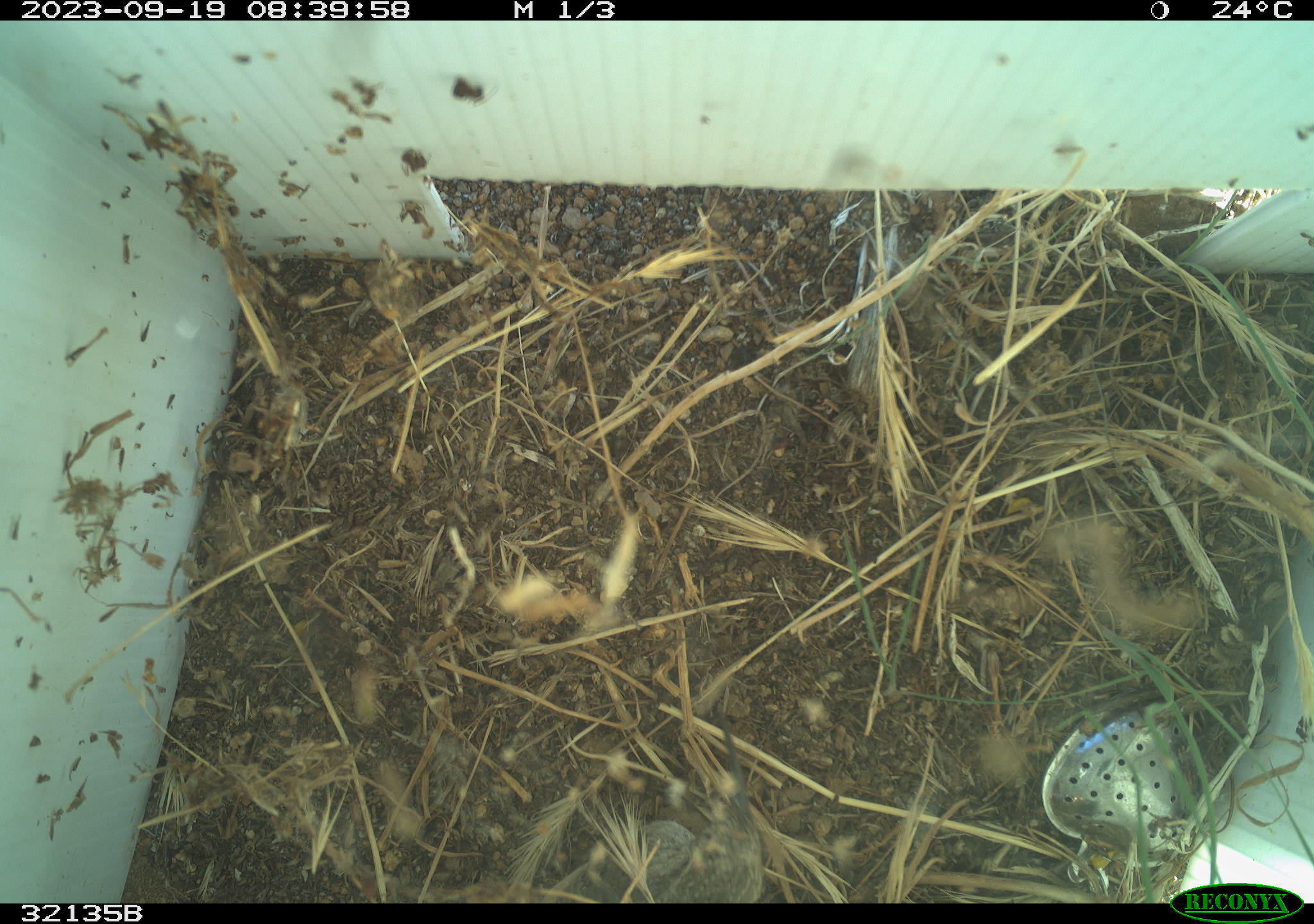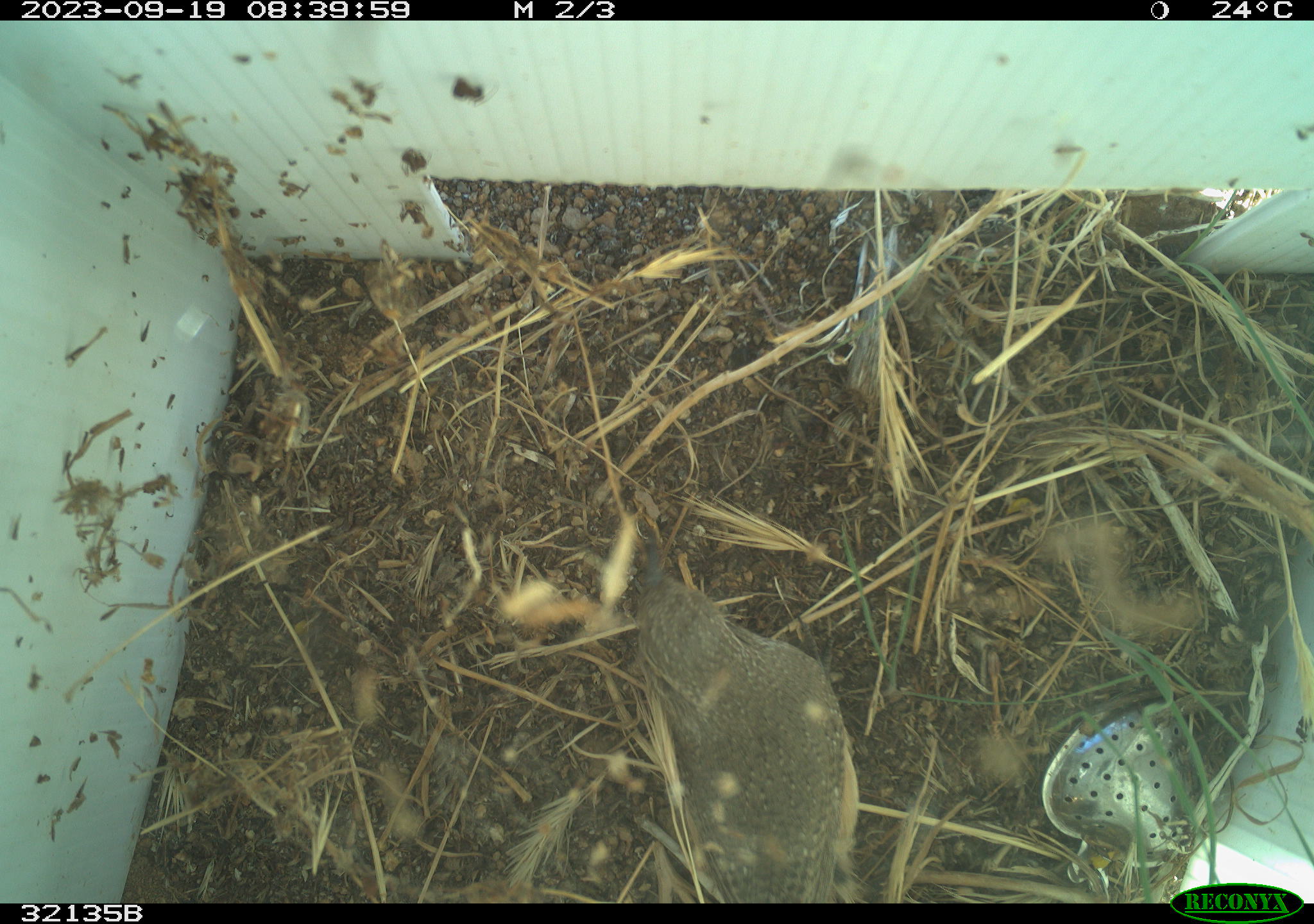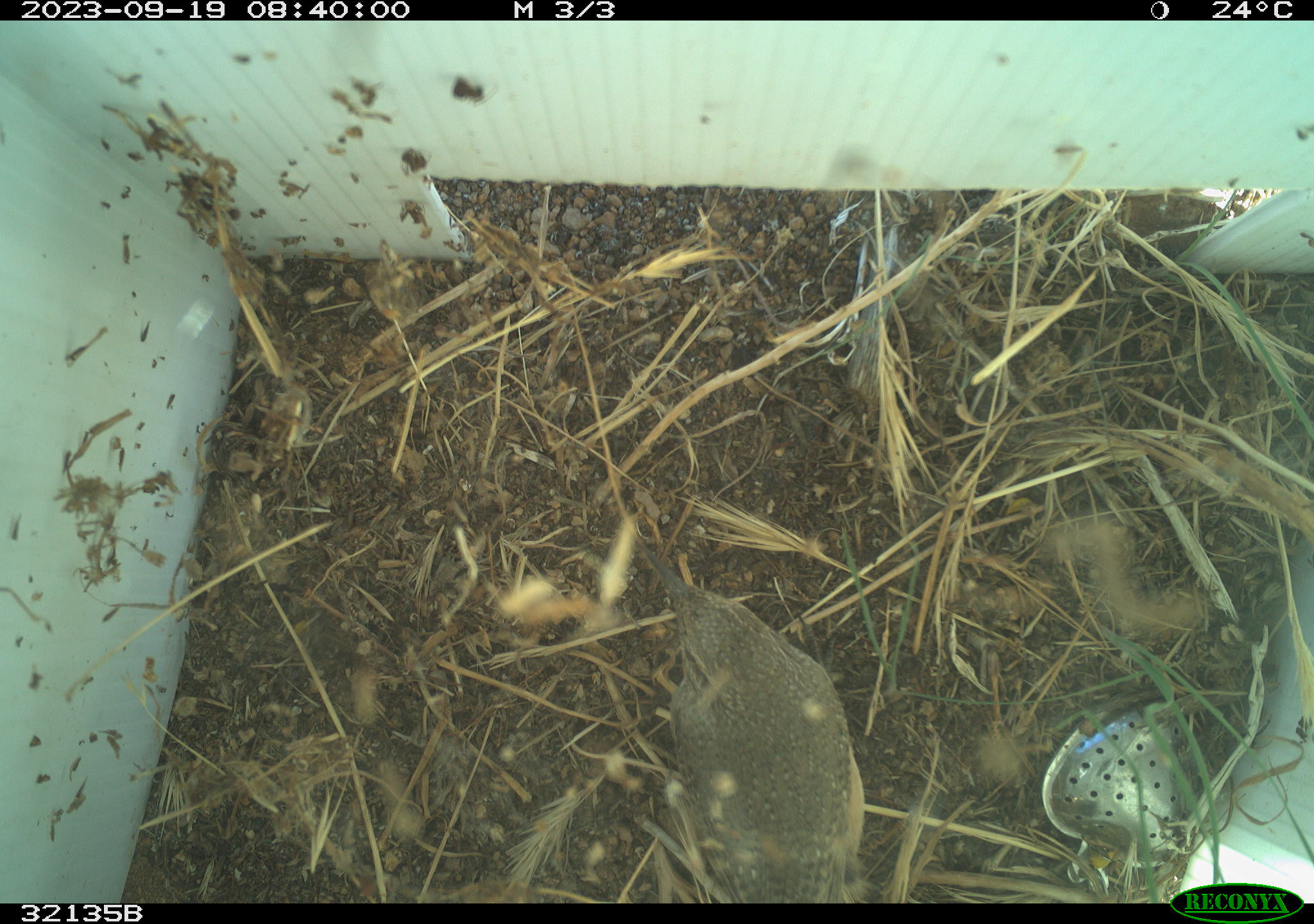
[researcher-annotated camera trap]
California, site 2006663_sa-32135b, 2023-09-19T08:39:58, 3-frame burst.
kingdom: Animalia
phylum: Chordata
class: Aves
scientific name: Aves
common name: bird